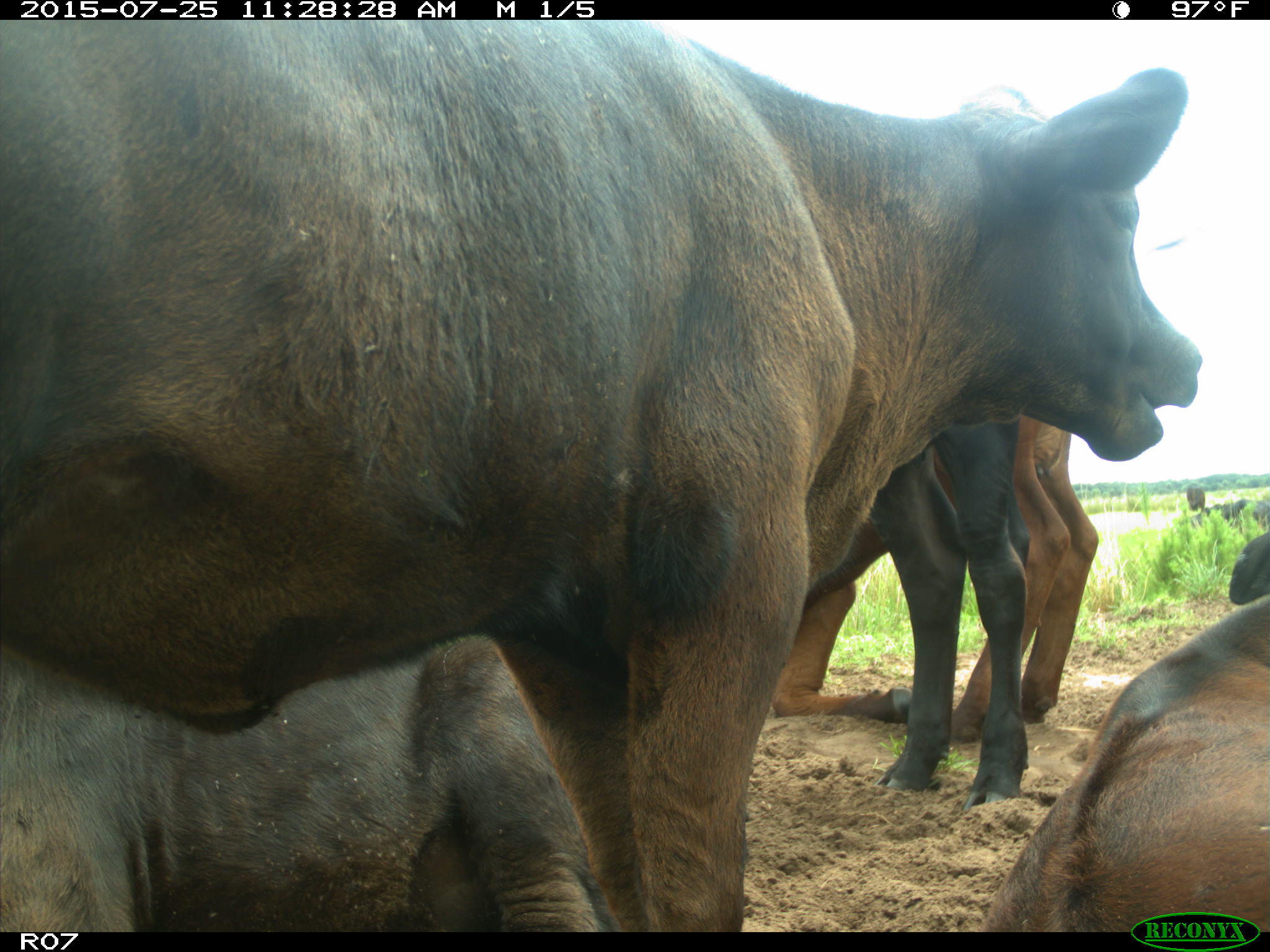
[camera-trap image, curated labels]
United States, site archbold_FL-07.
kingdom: Animalia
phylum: Chordata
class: Mammalia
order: Artiodactyla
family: Bovidae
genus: Bos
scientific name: Bos taurus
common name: domestic cow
Bos taurus (domestic cow).